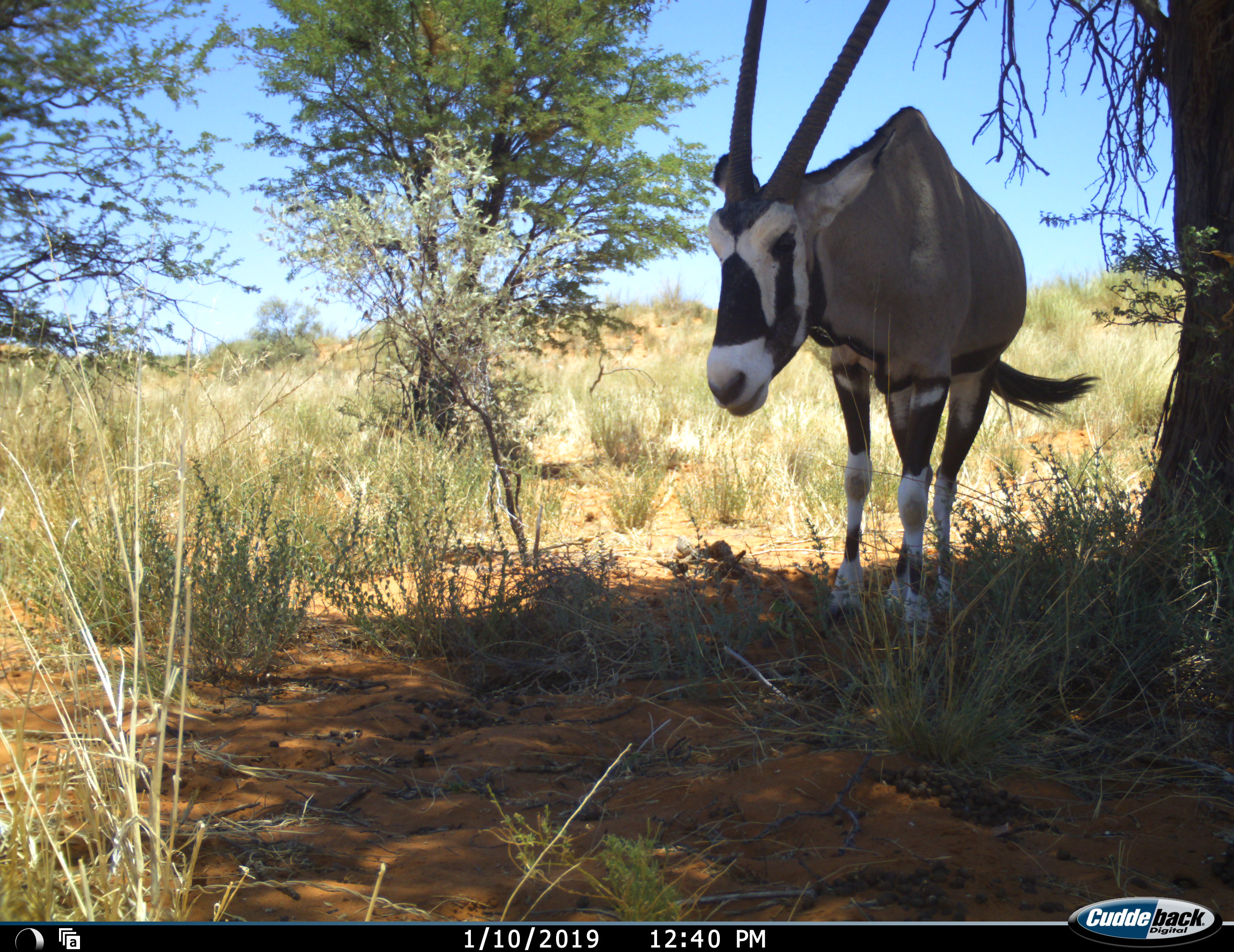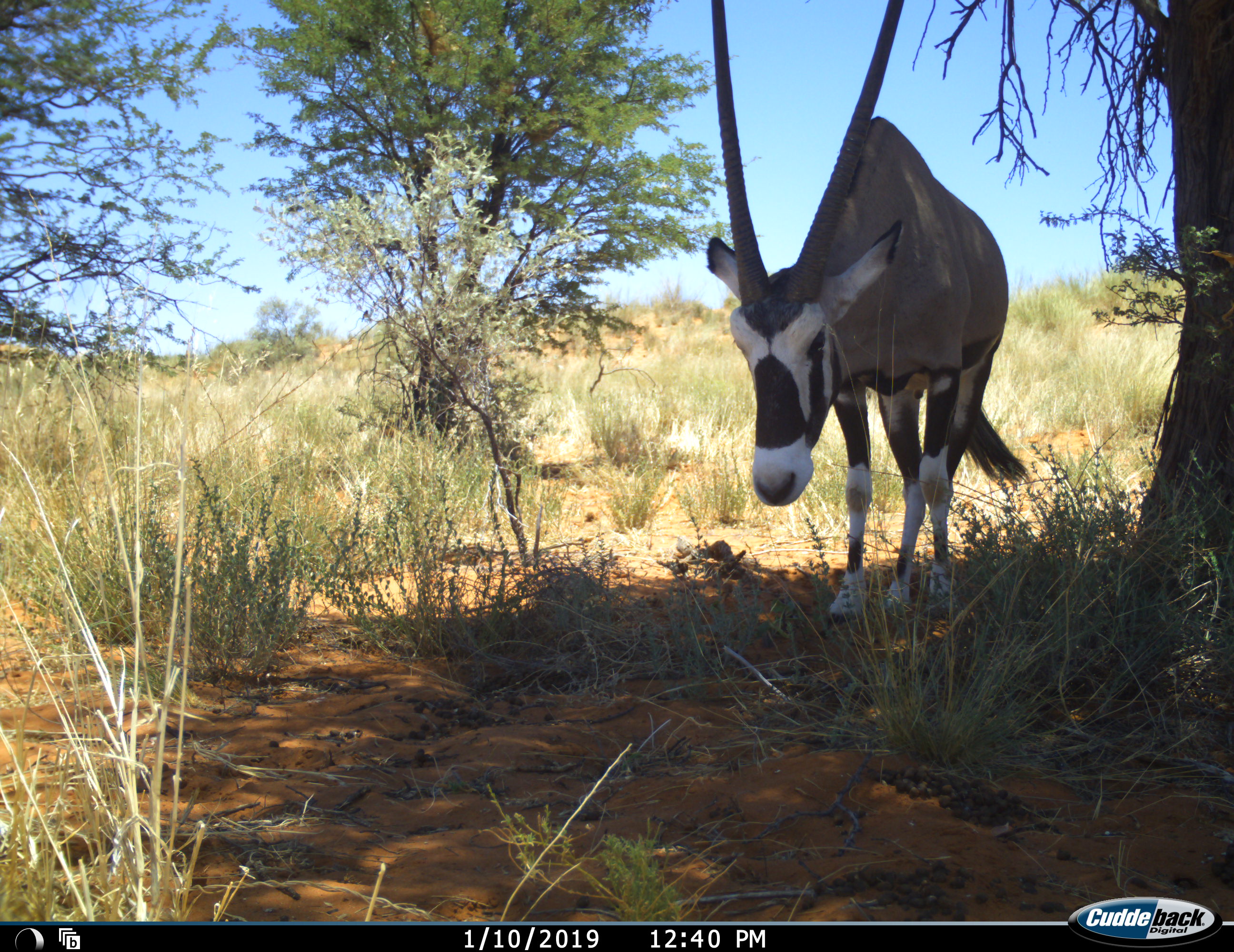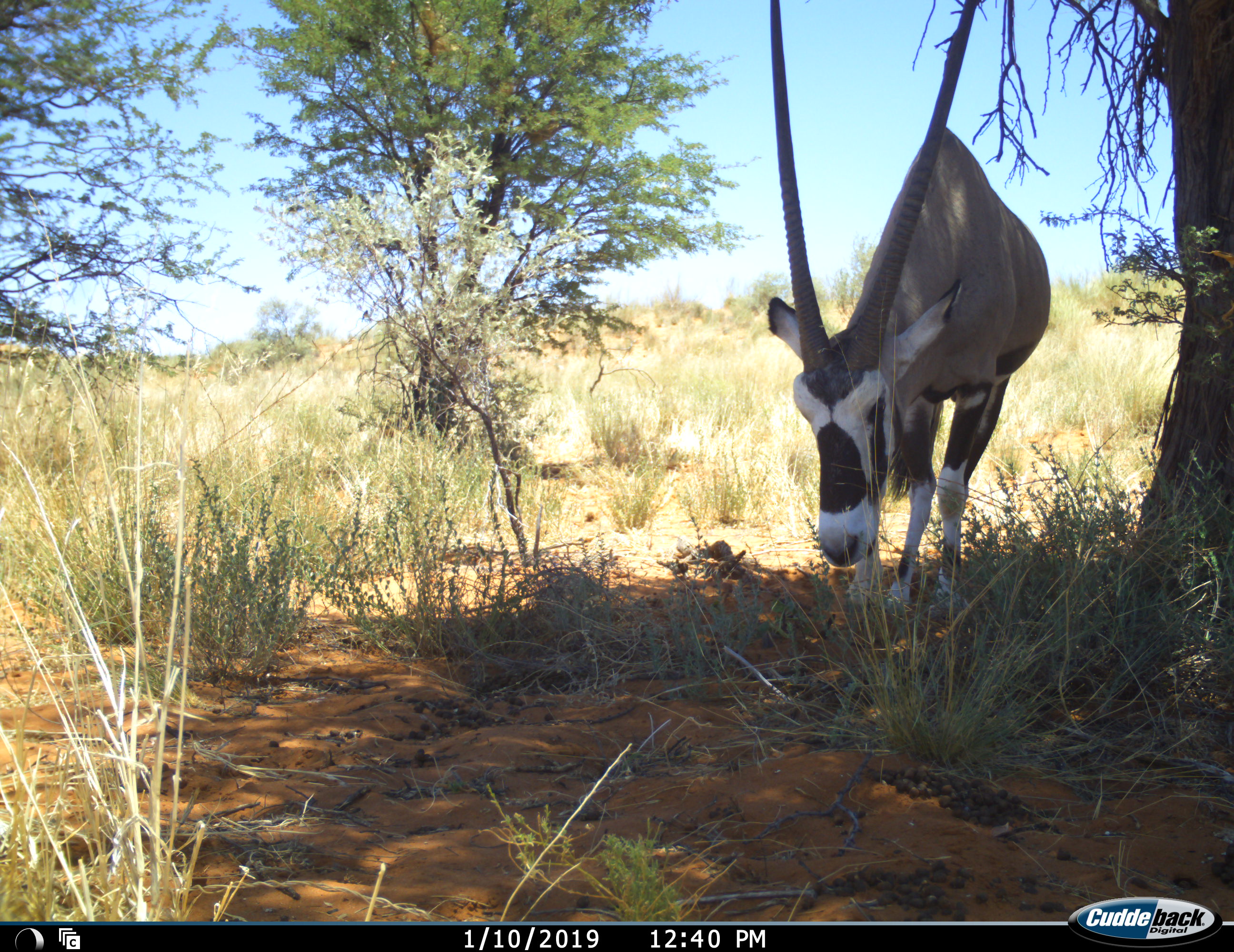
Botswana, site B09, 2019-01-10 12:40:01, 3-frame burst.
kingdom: Animalia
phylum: Chordata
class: Mammalia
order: Artiodactyla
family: Bovidae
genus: Oryx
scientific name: Oryx gazella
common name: gemsbok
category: gemsbokoryx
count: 1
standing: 80%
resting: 0%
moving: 20%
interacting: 0%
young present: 0%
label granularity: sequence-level